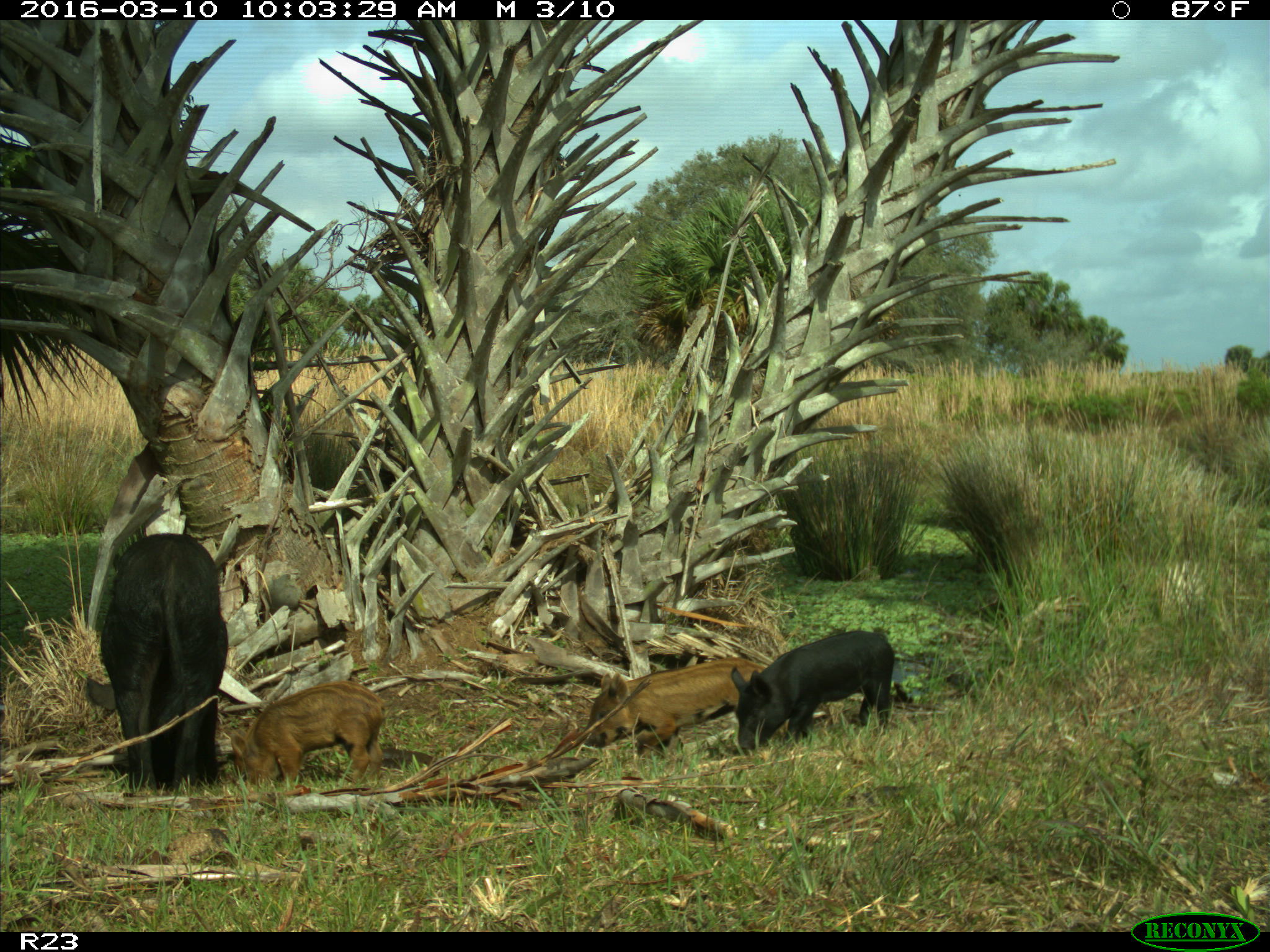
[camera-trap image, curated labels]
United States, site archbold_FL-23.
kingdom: Animalia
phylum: Chordata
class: Mammalia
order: Artiodactyla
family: Suidae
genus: Sus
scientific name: Sus scrofa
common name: wild boar